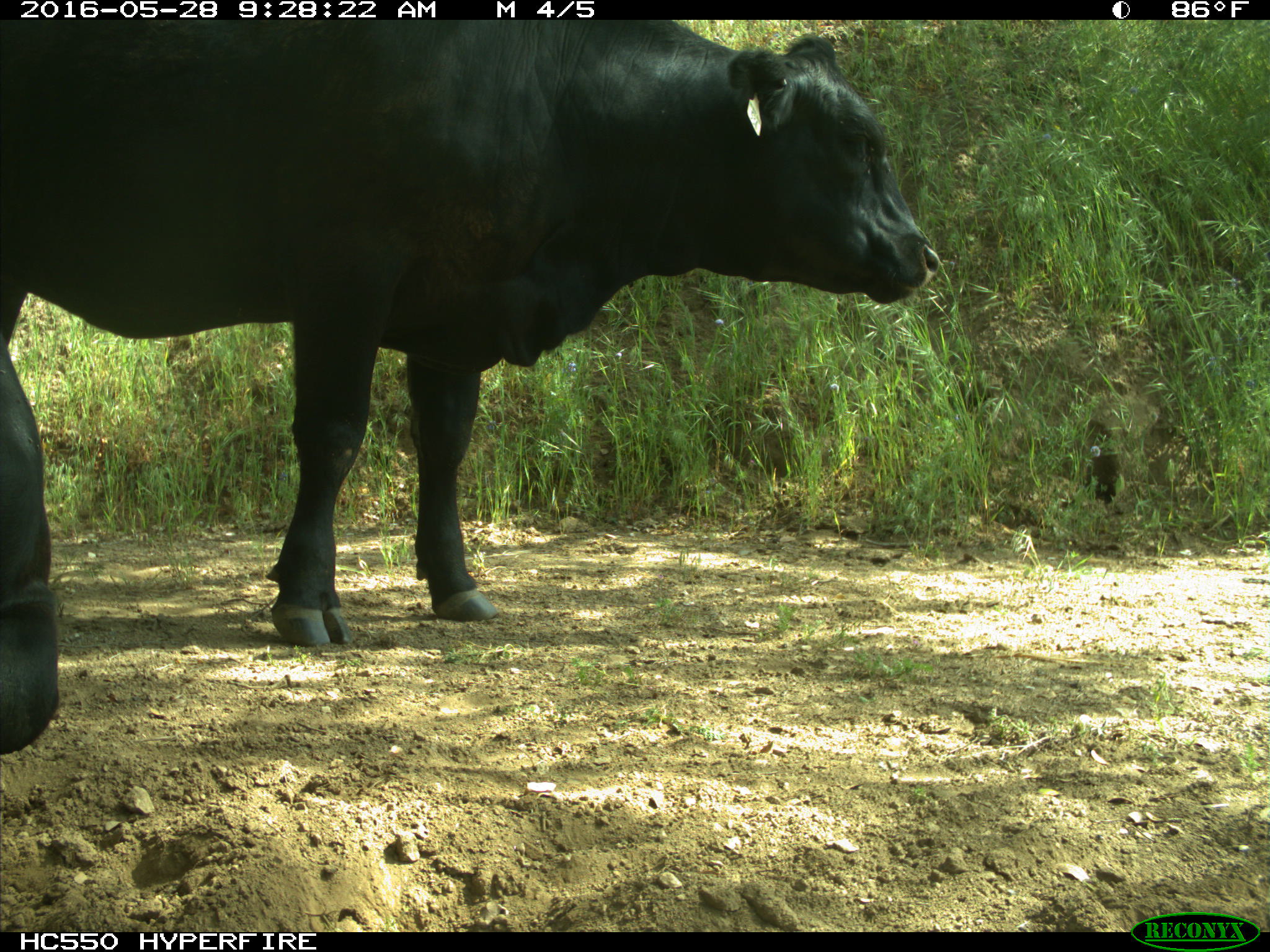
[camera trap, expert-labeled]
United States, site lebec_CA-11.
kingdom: Animalia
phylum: Chordata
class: Mammalia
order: Artiodactyla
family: Bovidae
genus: Bos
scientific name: Bos taurus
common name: domestic cow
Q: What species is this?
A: Bos taurus (domestic cow).